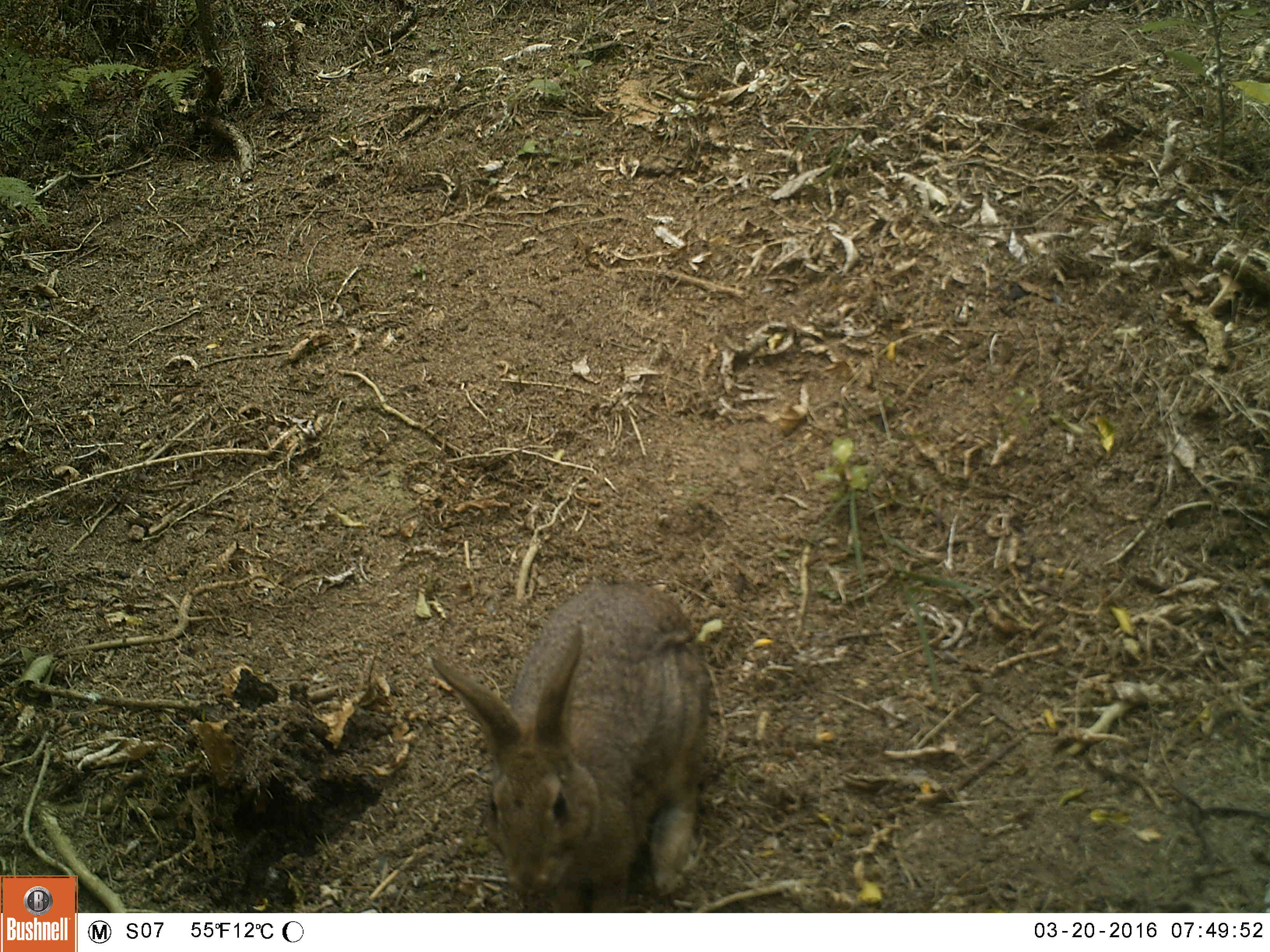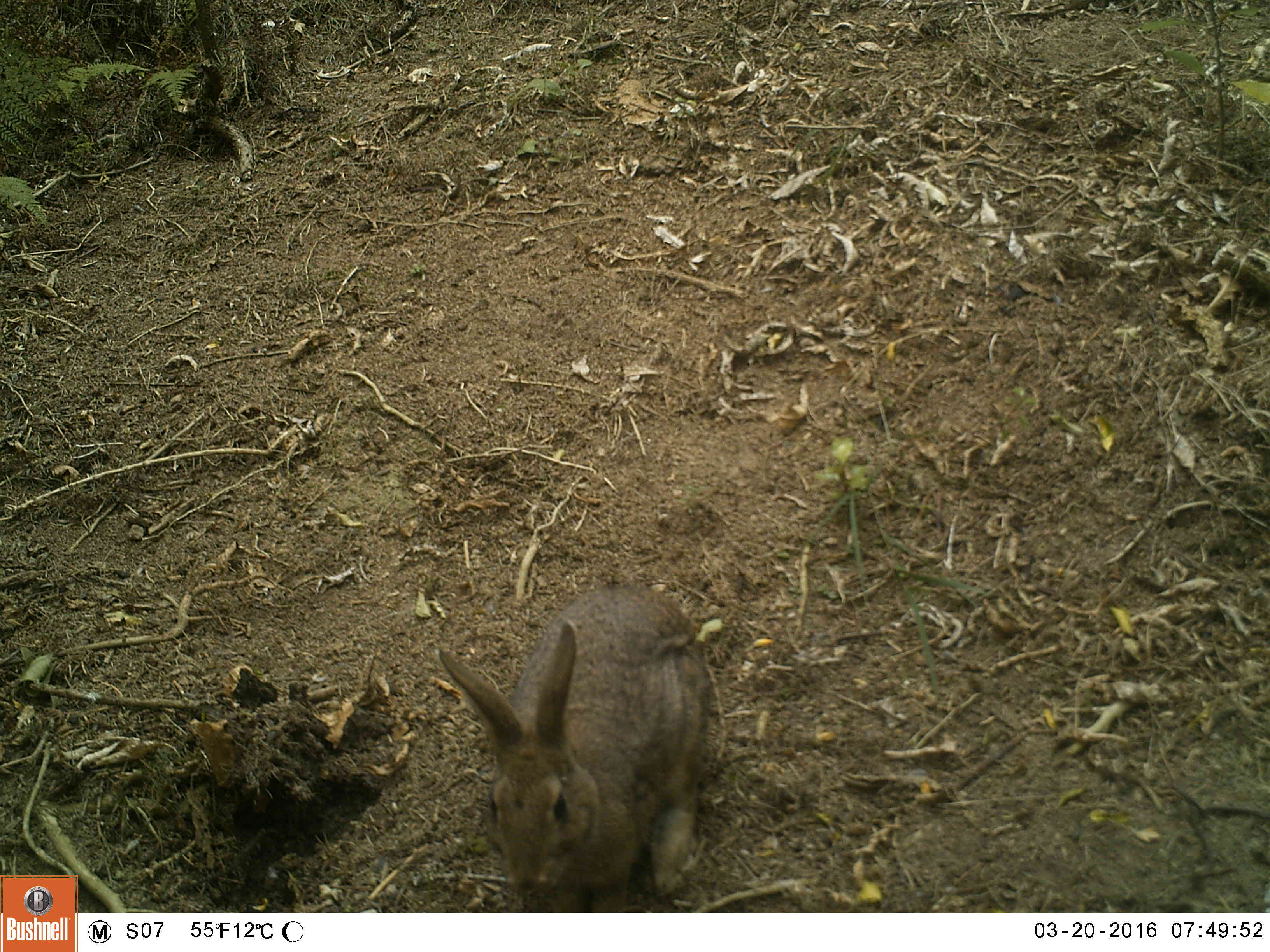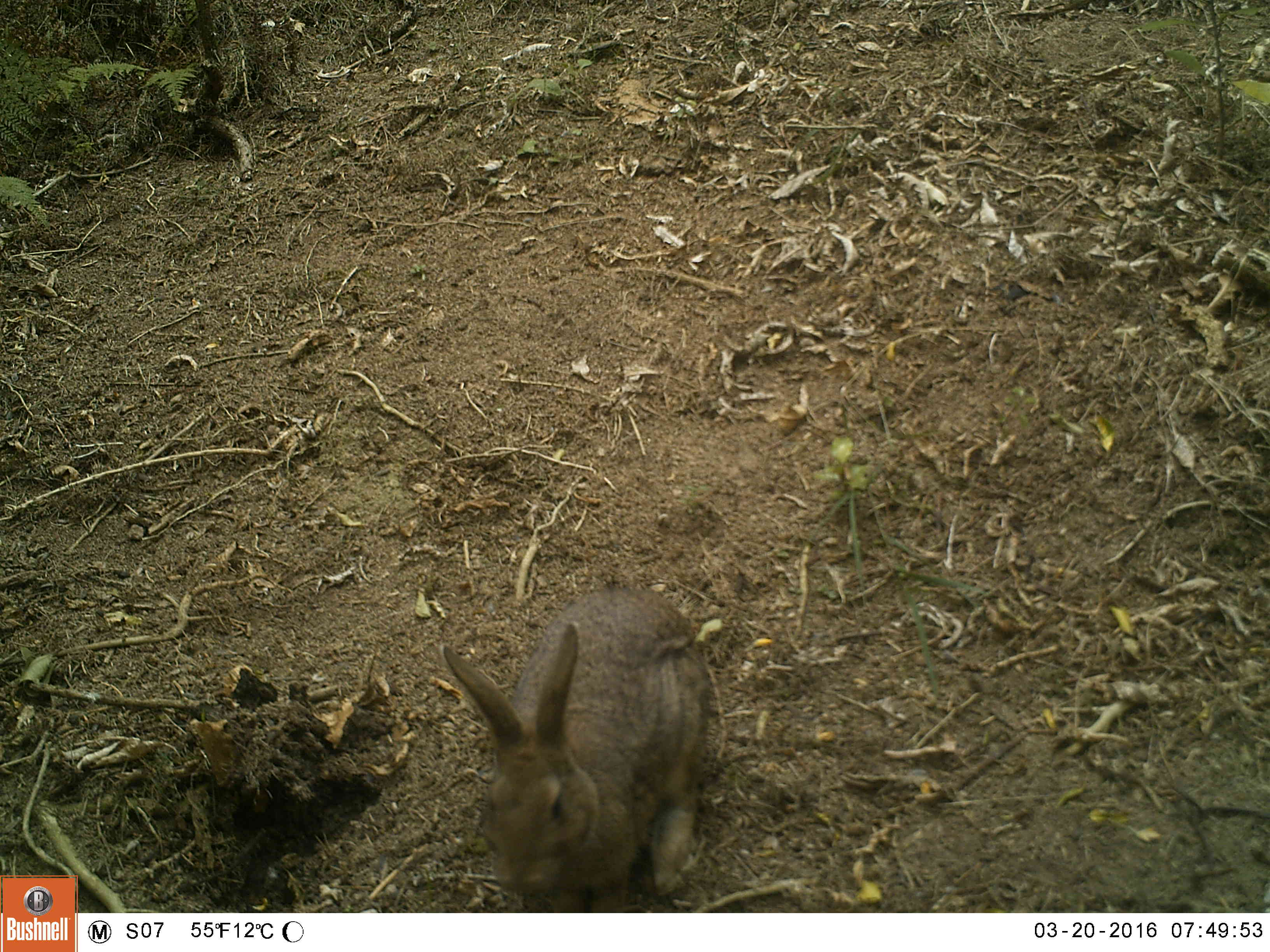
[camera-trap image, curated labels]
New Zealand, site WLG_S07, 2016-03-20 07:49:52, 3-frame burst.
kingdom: Animalia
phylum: Chordata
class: Mammalia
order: Lagomorpha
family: Leporidae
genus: Oryctolagus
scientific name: Oryctolagus cuniculus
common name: european rabbit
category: rabbit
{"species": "rabbit (european rabbit) (Oryctolagus cuniculus)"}